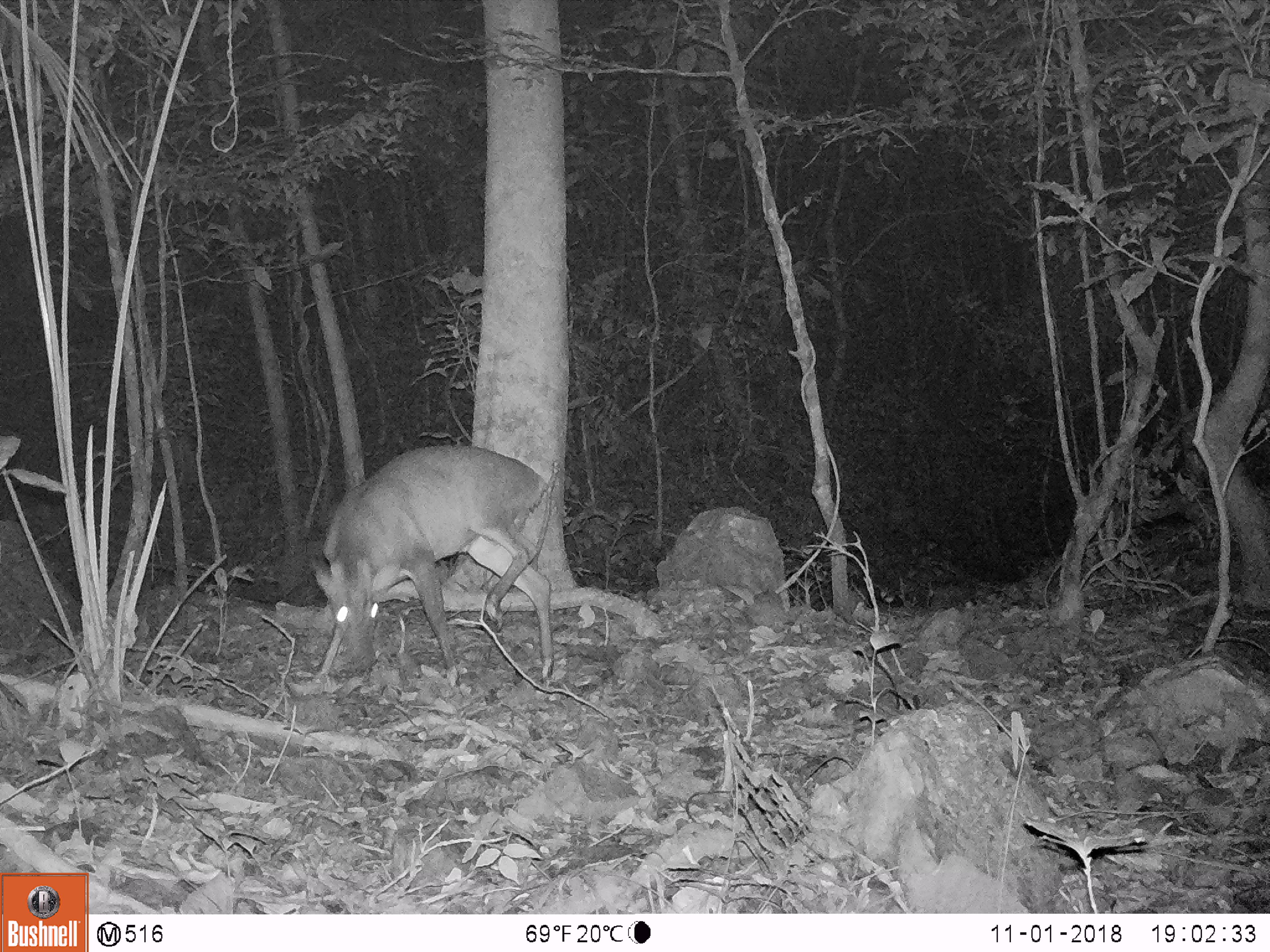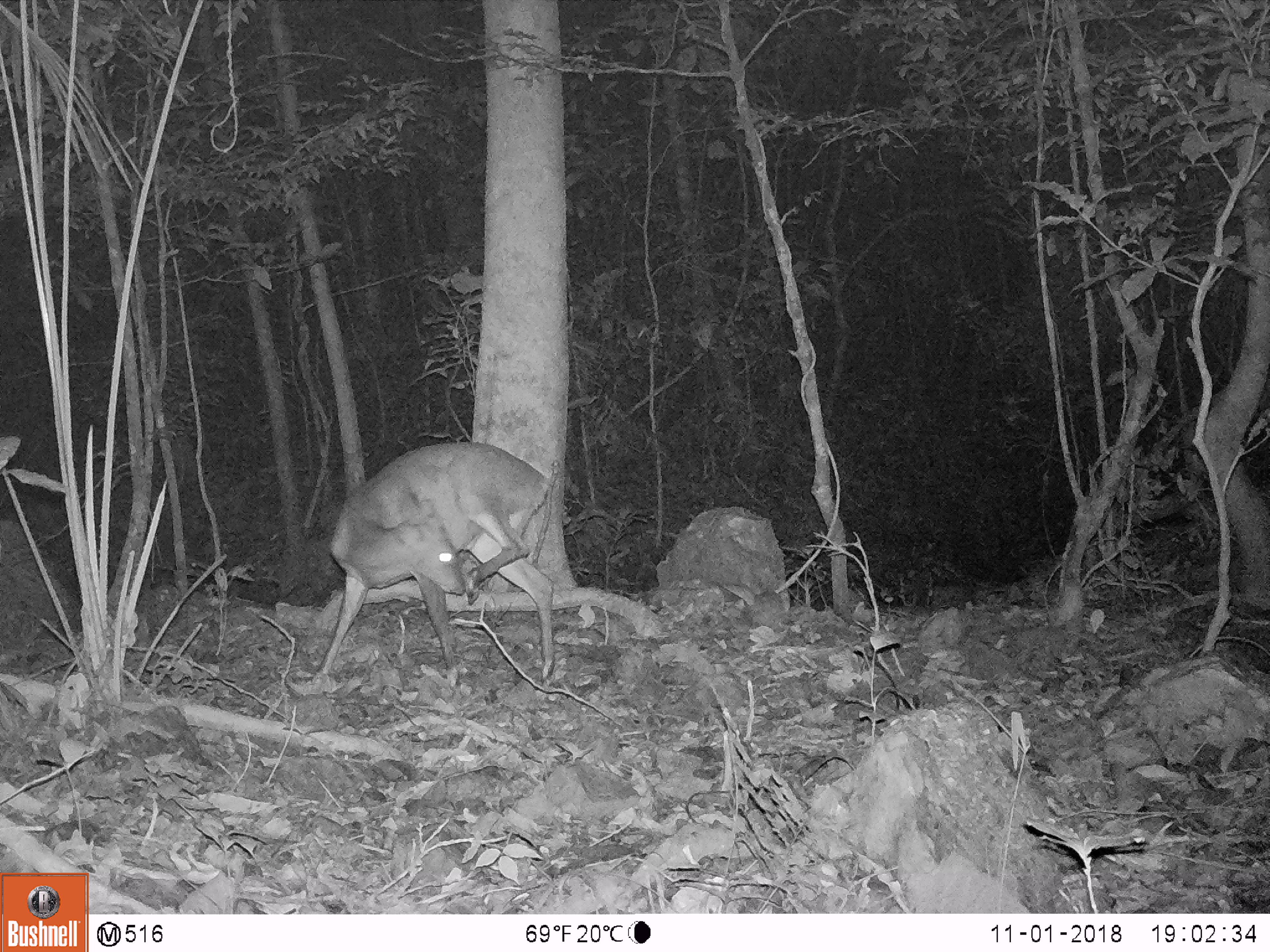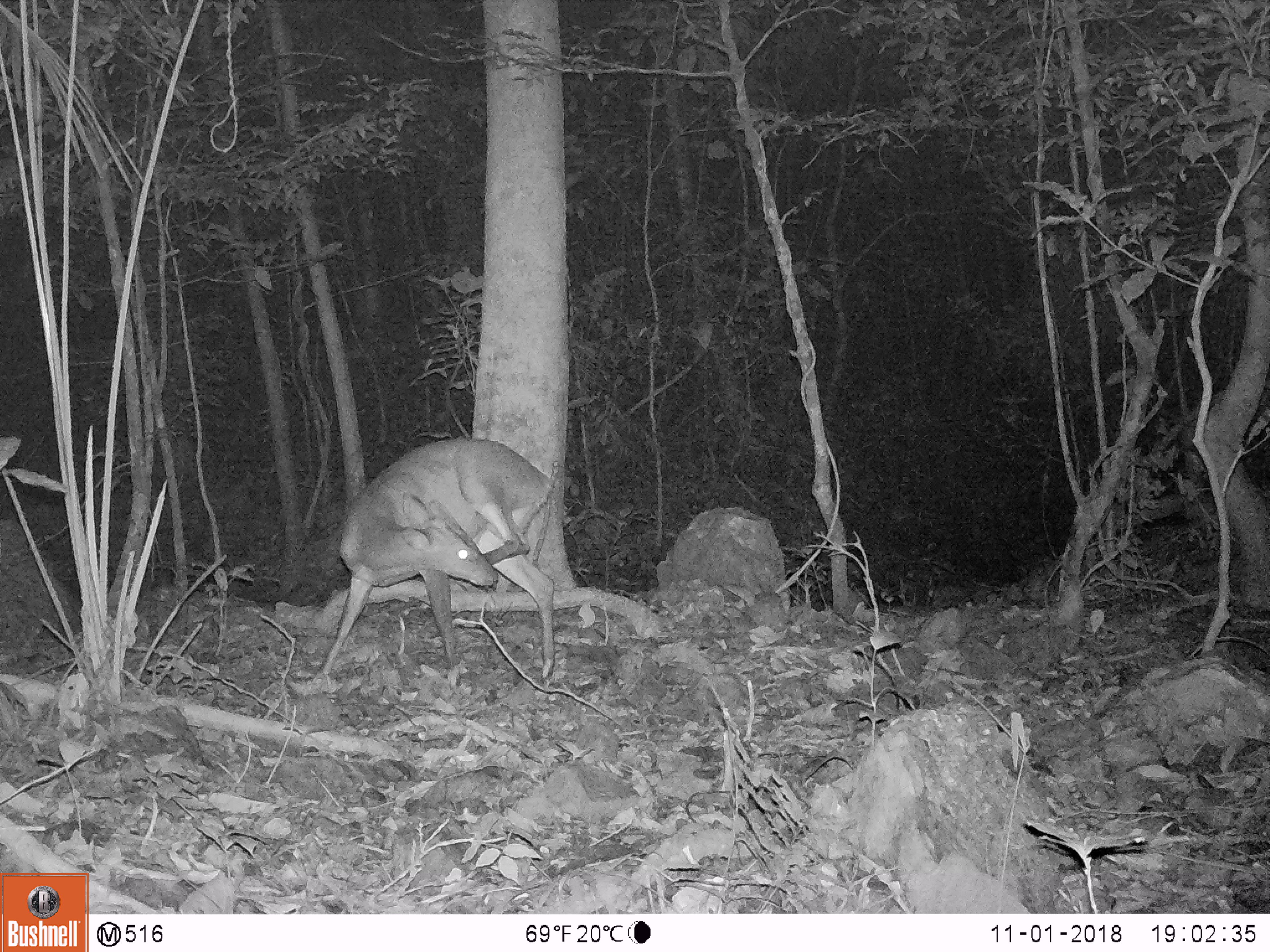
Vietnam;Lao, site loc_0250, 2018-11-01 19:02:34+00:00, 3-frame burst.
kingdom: Animalia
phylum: Chordata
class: Mammalia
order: Artiodactyla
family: Cervidae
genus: Muntiacus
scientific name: Muntiacus vuquangensis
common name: large-antlered muntjac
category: large antlered muntjac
Large antlered muntjac (large-antlered muntjac) (Muntiacus vuquangensis). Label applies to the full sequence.